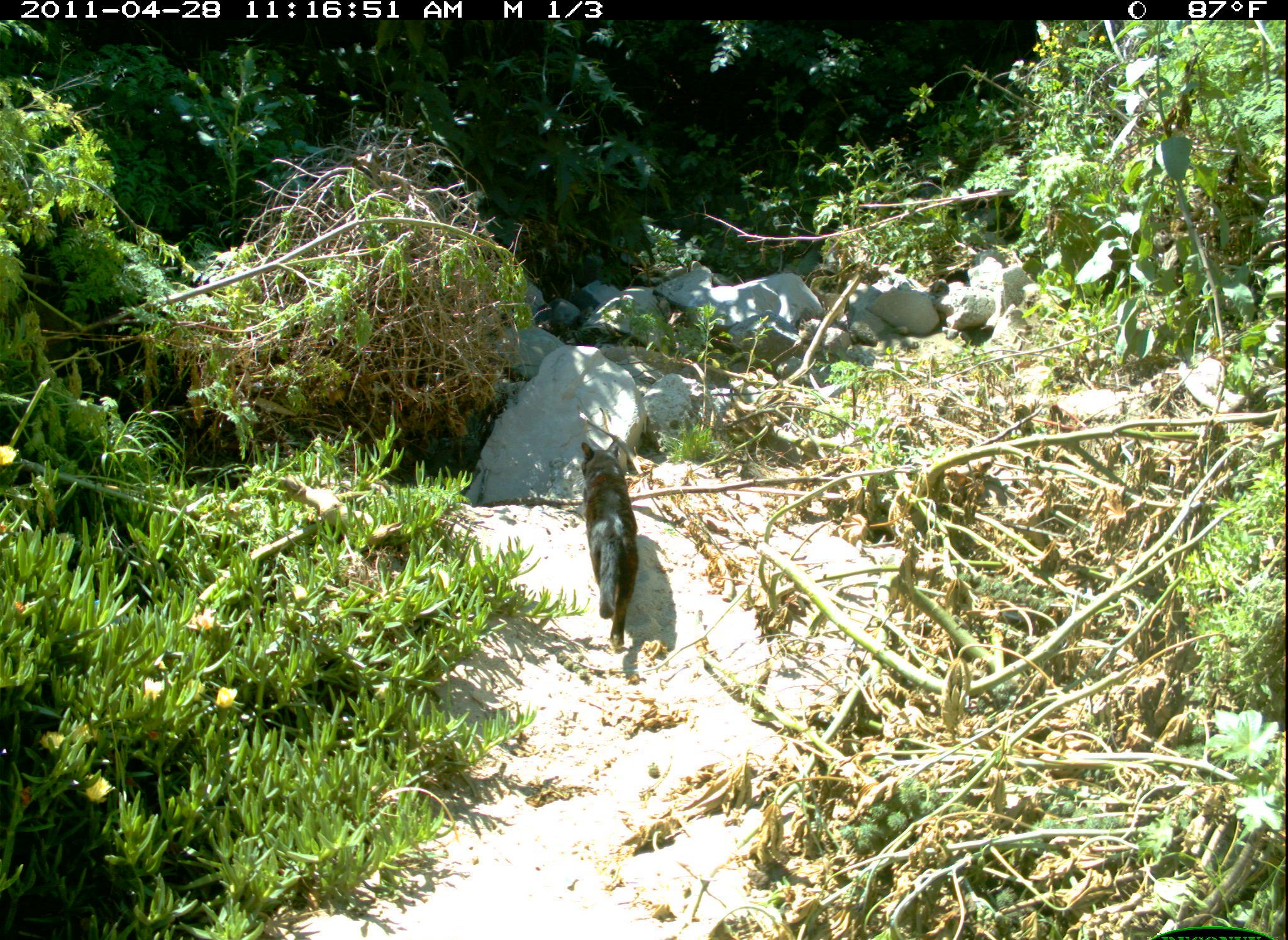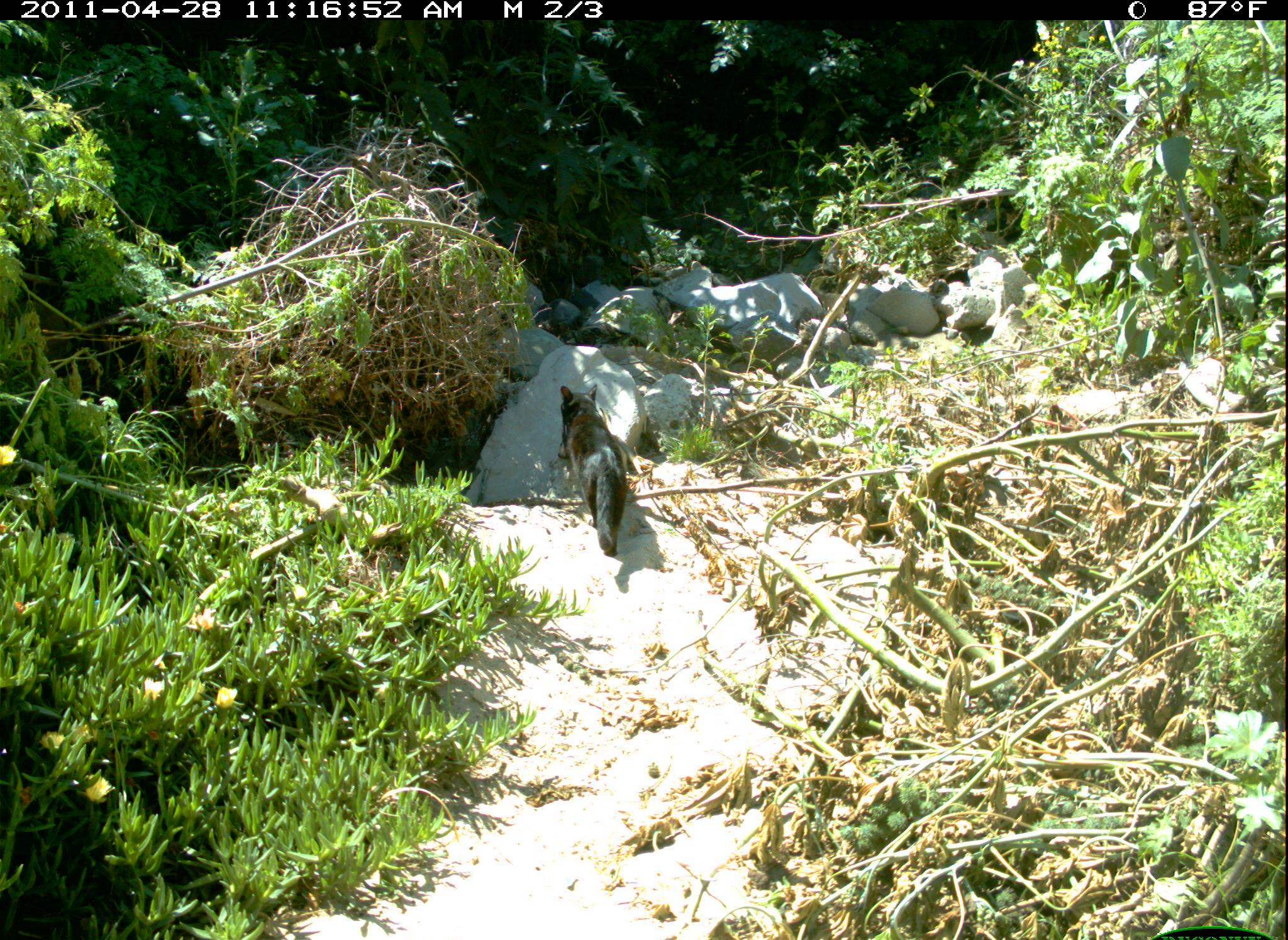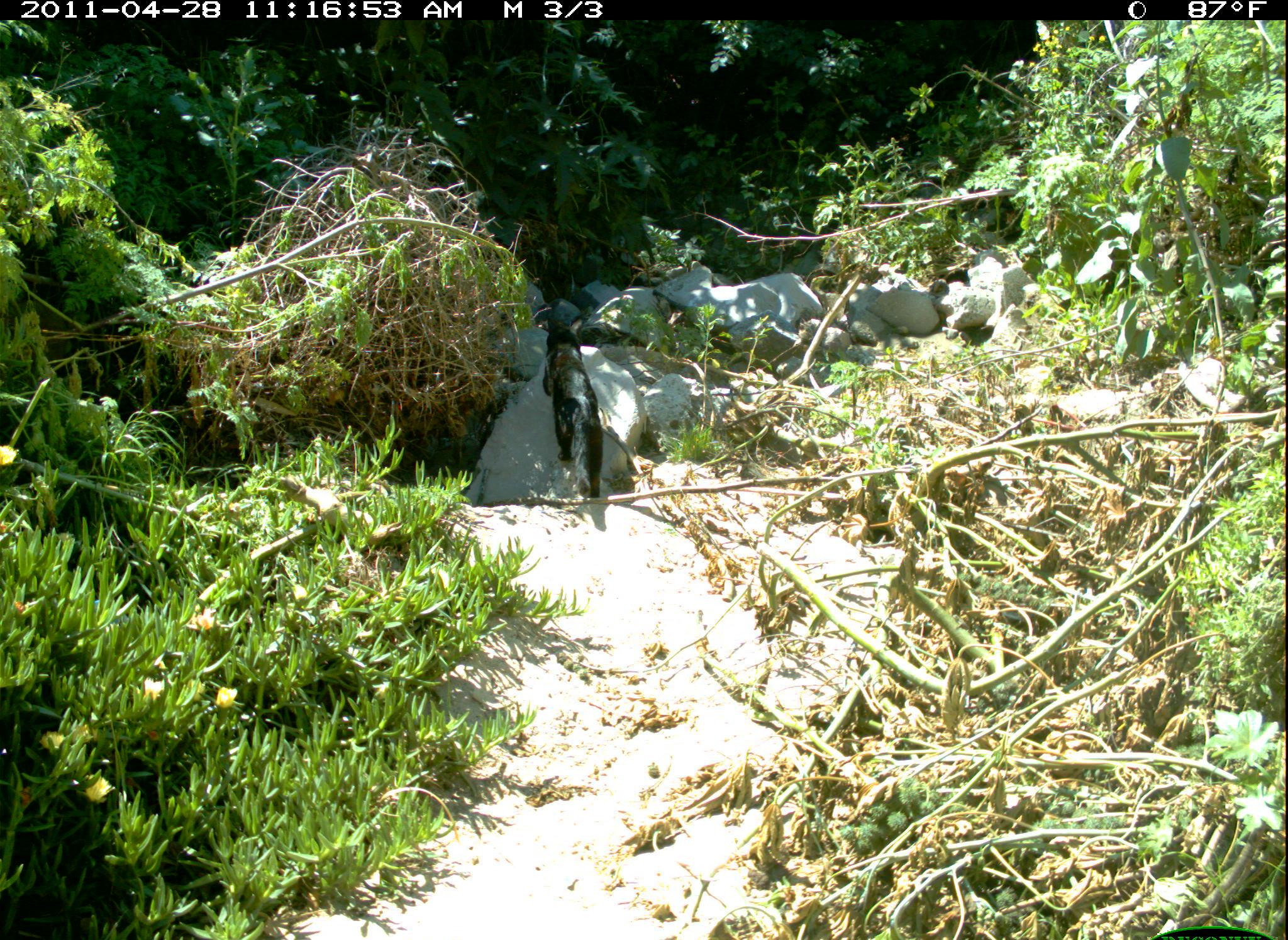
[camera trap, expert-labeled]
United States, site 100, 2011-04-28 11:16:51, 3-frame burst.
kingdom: Animalia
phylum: Chordata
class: Mammalia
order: Carnivora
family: Felidae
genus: Felis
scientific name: Felis catus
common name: cat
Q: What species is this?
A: Cat (Felis catus).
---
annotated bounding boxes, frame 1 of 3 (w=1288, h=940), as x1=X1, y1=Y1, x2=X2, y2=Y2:
cat: x1=573, y1=432, x2=654, y2=665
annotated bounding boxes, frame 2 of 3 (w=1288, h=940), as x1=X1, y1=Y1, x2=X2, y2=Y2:
cat: x1=543, y1=374, x2=644, y2=575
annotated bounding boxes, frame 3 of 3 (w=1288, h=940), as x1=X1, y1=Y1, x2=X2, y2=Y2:
cat: x1=535, y1=287, x2=618, y2=514